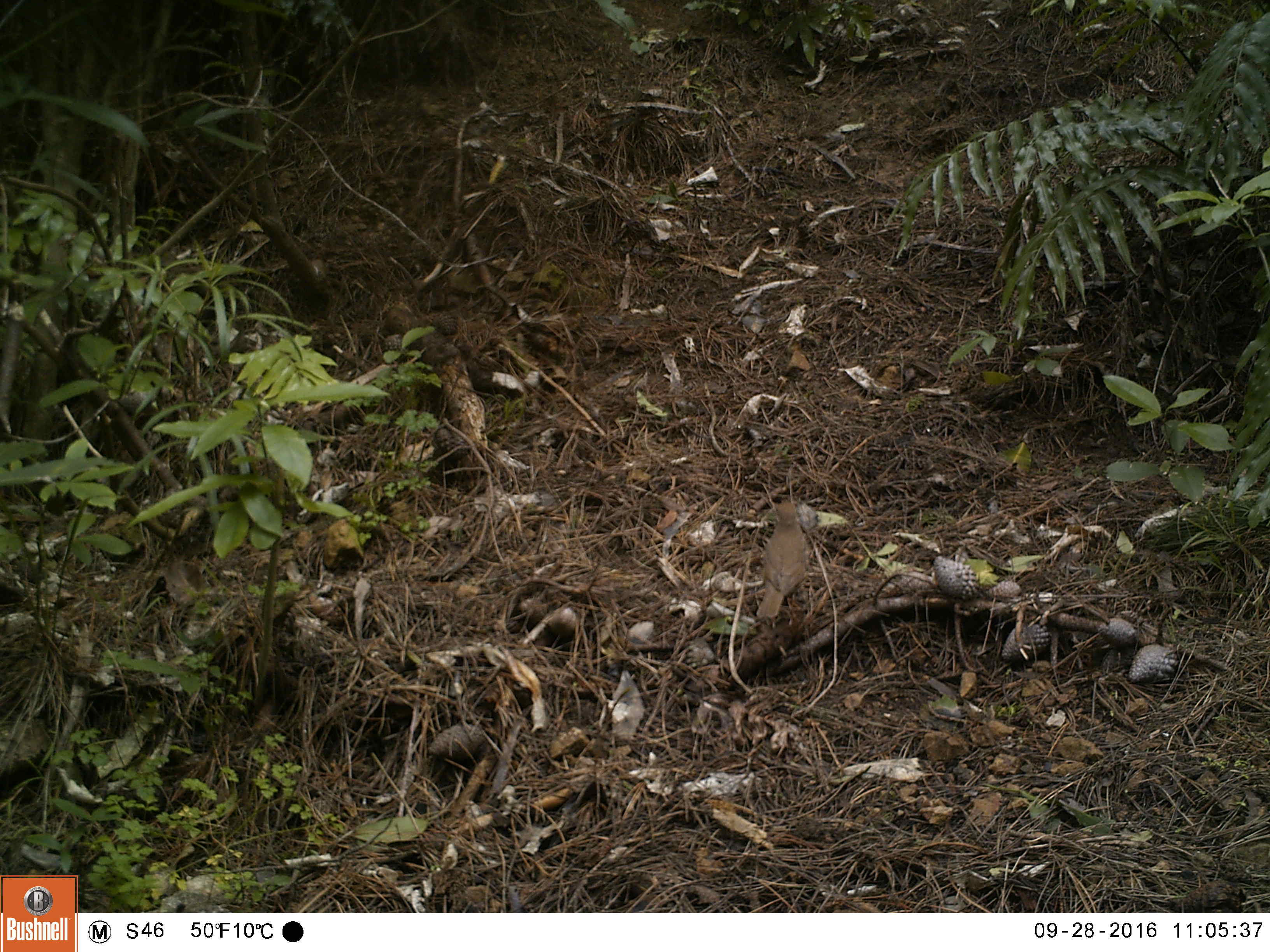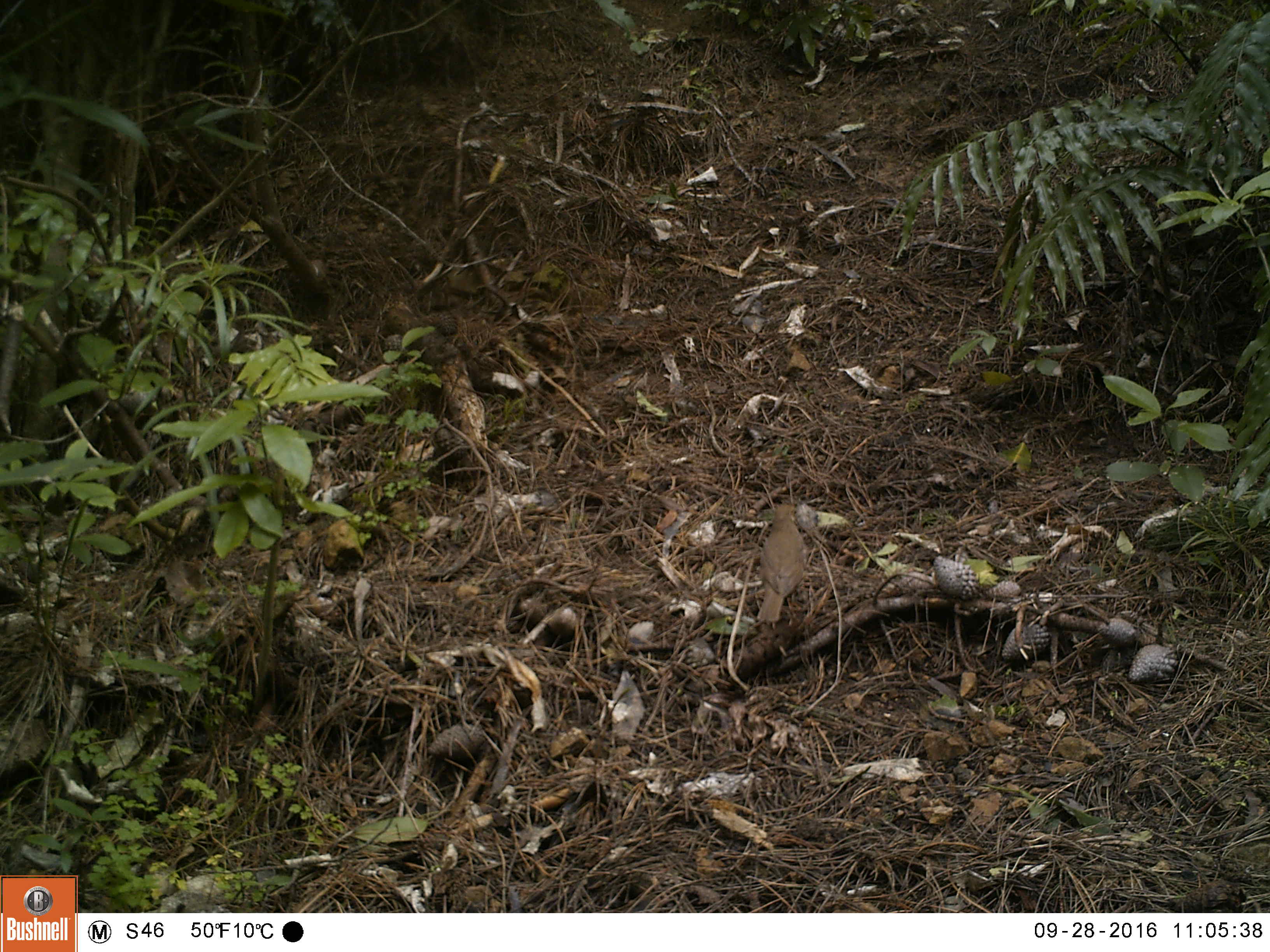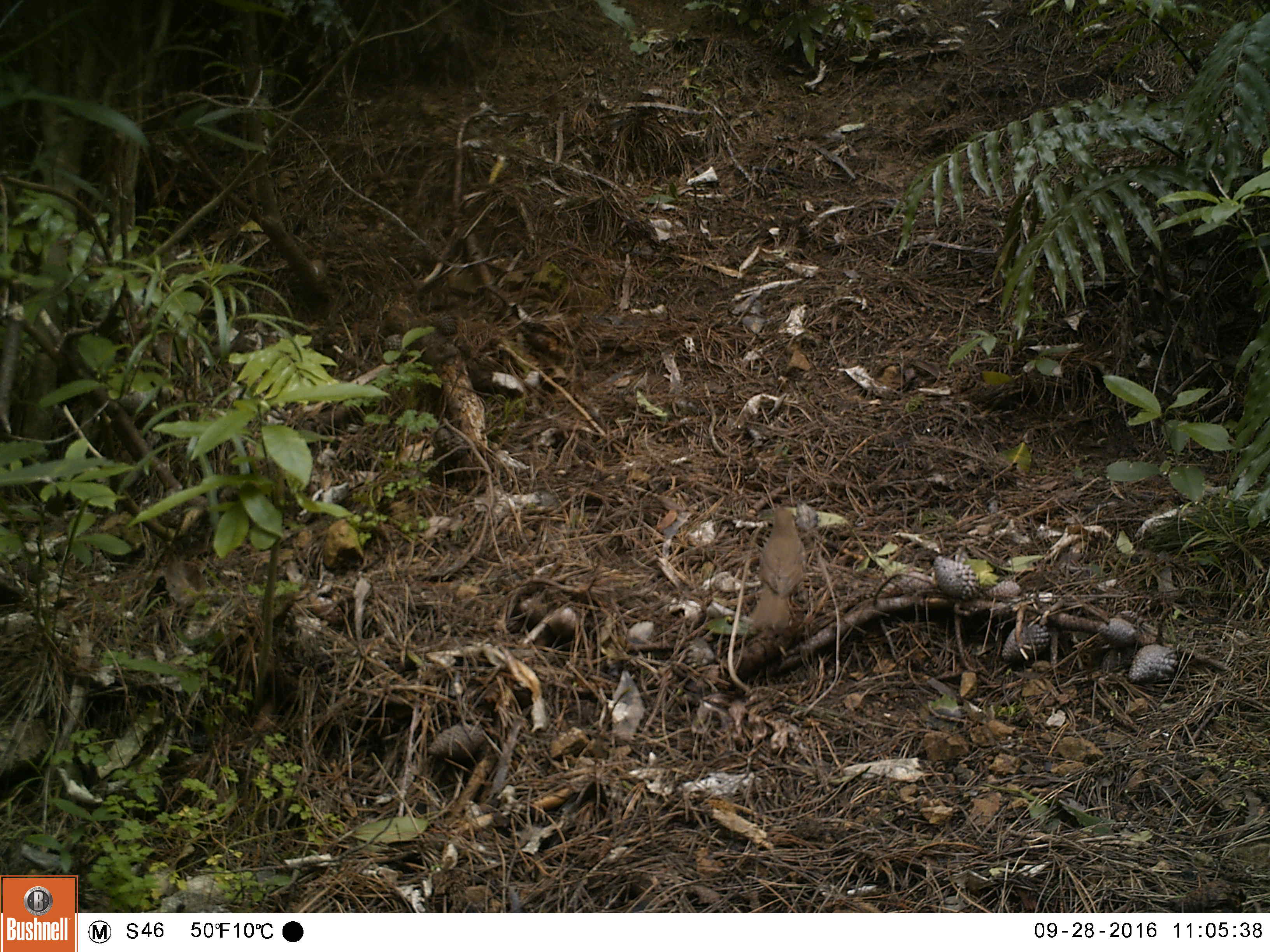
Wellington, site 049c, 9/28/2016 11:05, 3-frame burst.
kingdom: Animalia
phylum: Chordata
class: Aves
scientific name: Aves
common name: bird